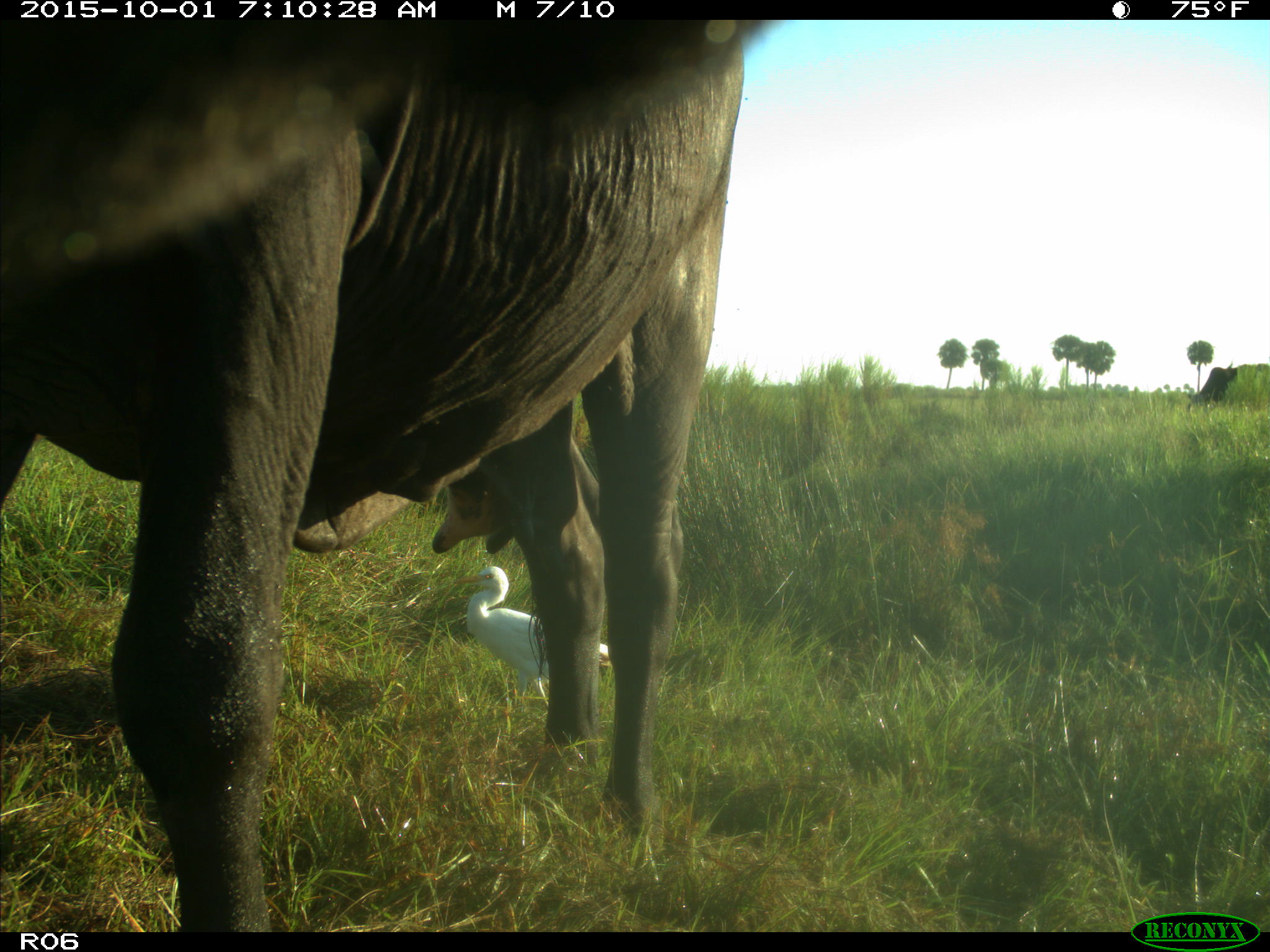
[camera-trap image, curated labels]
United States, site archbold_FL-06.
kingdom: Animalia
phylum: Chordata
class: Mammalia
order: Artiodactyla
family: Bovidae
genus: Bos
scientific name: Bos taurus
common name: domestic cow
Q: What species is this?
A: Bos taurus (domestic cow).